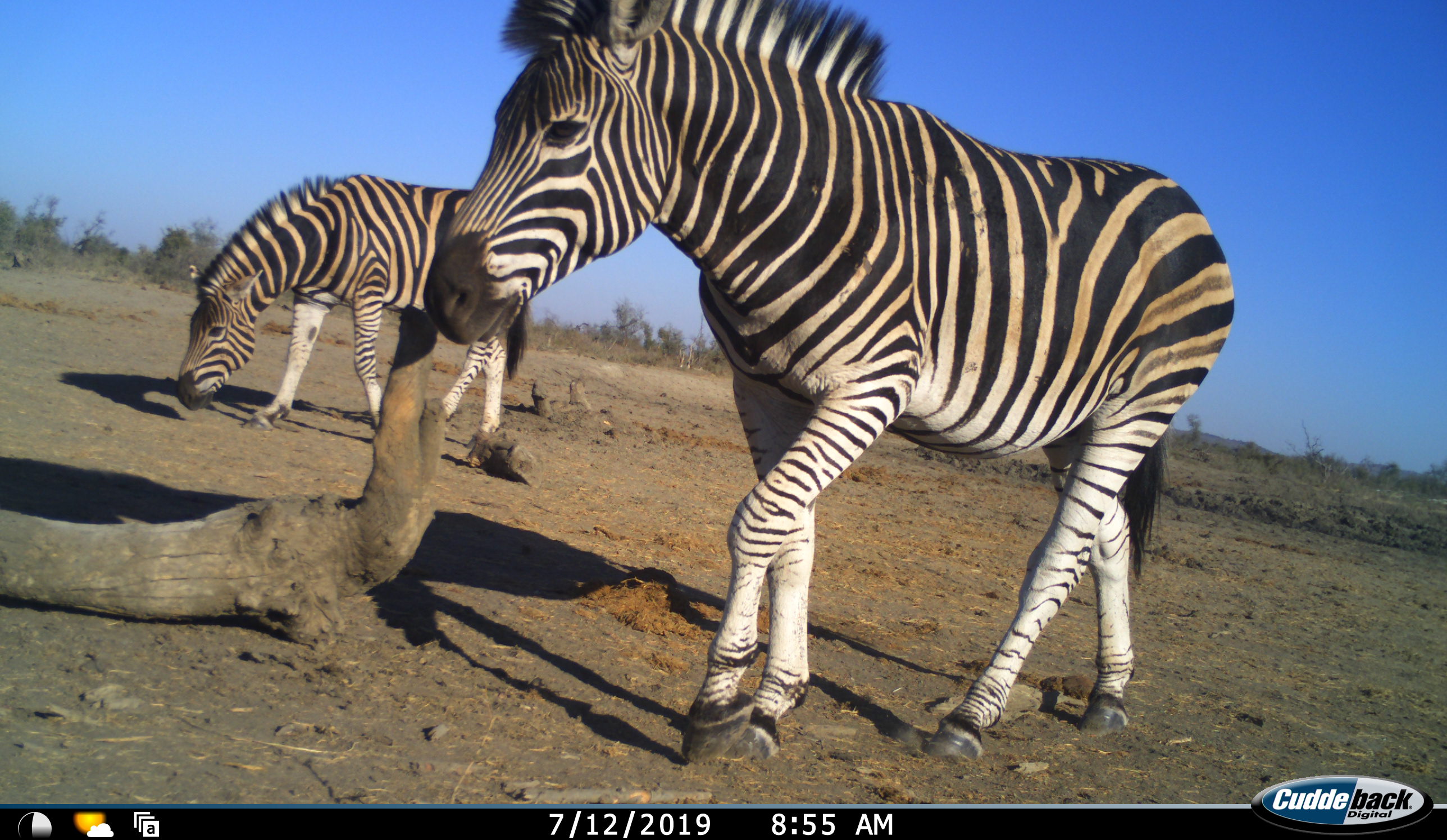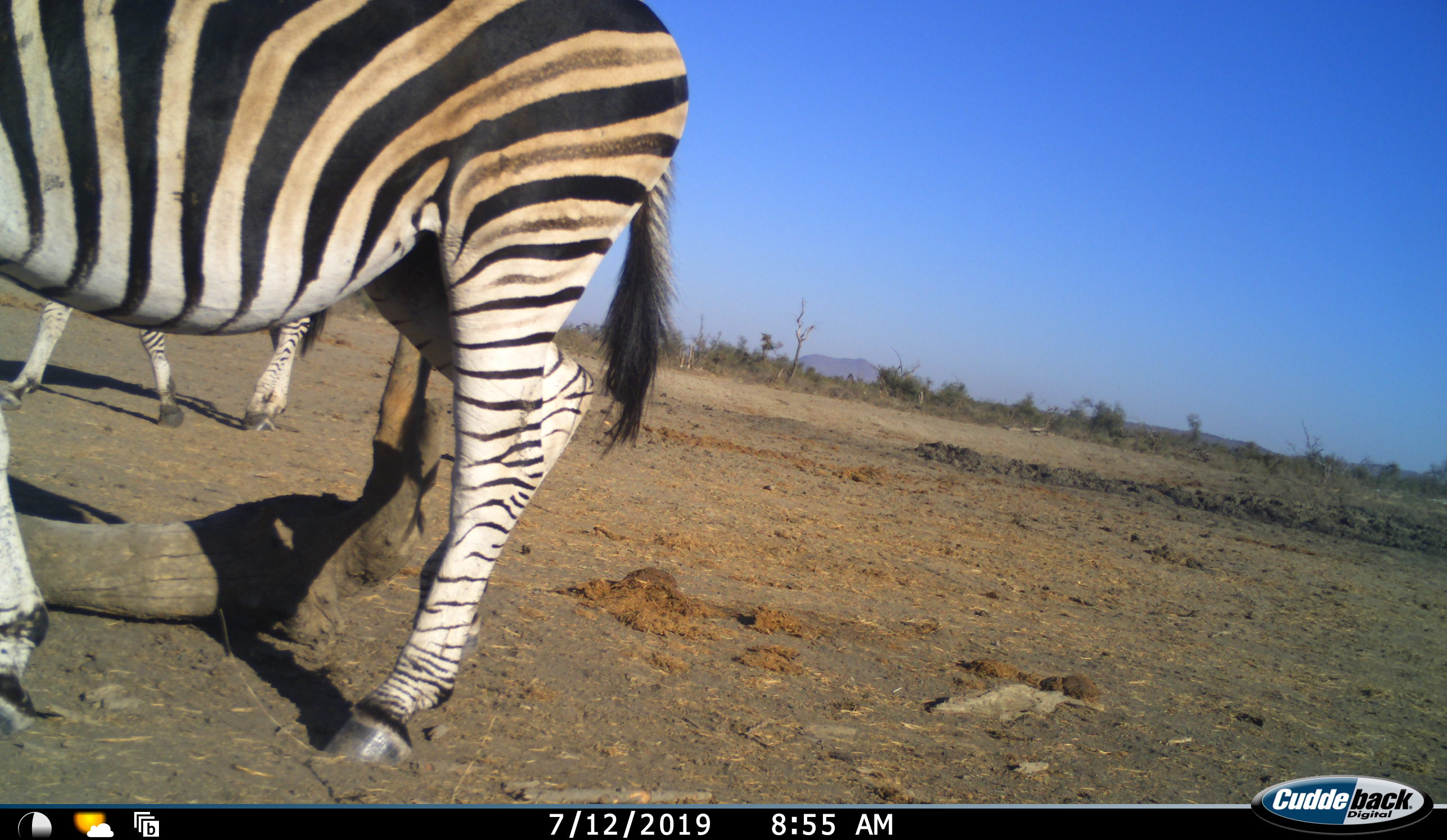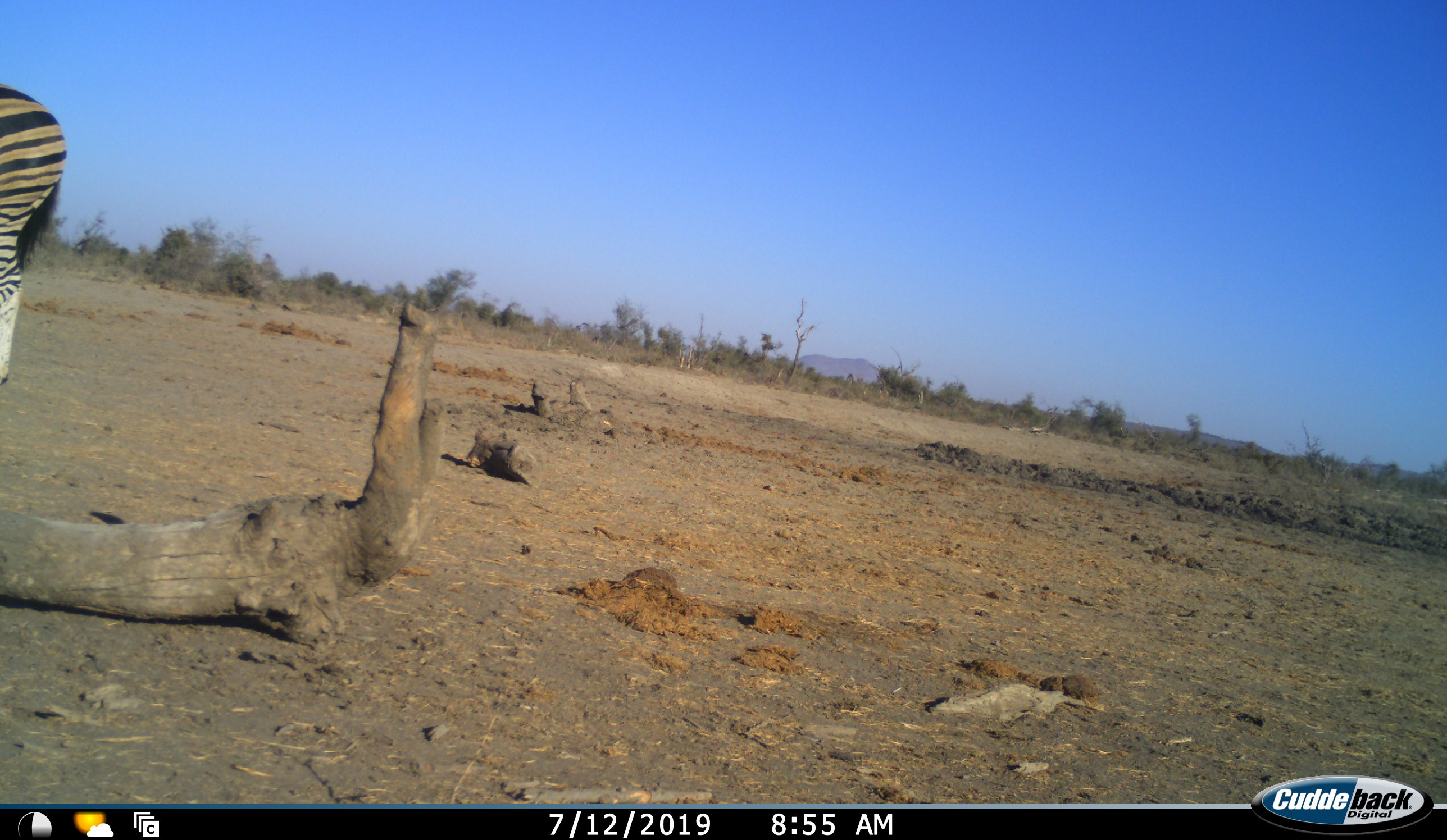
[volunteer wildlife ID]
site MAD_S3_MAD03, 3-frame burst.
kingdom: Animalia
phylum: Chordata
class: Mammalia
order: Perissodactyla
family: Equidae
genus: Equus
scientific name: Equus quagga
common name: plains zebra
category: zebraplains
Zebraplains (plains zebra) (Equus quagga), count 2. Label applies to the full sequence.